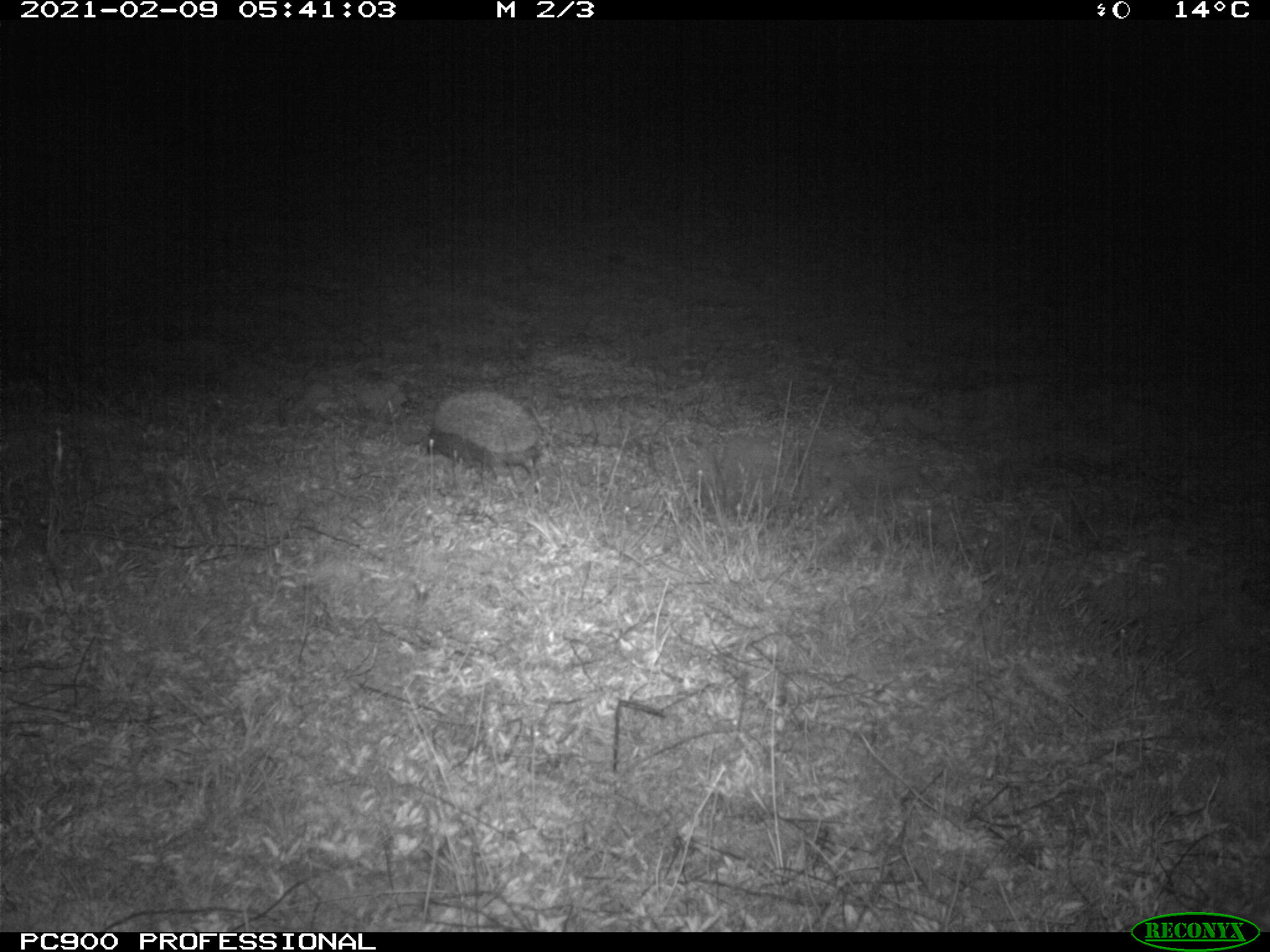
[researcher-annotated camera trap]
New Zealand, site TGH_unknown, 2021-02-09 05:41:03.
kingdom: Animalia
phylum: Chordata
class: Mammalia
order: Eulipotyphla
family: Erinaceidae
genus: Erinaceus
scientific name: Erinaceus europaeus europaeus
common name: european hedgehog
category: hedgehog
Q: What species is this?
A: Hedgehog (european hedgehog) (Erinaceus europaeus europaeus).